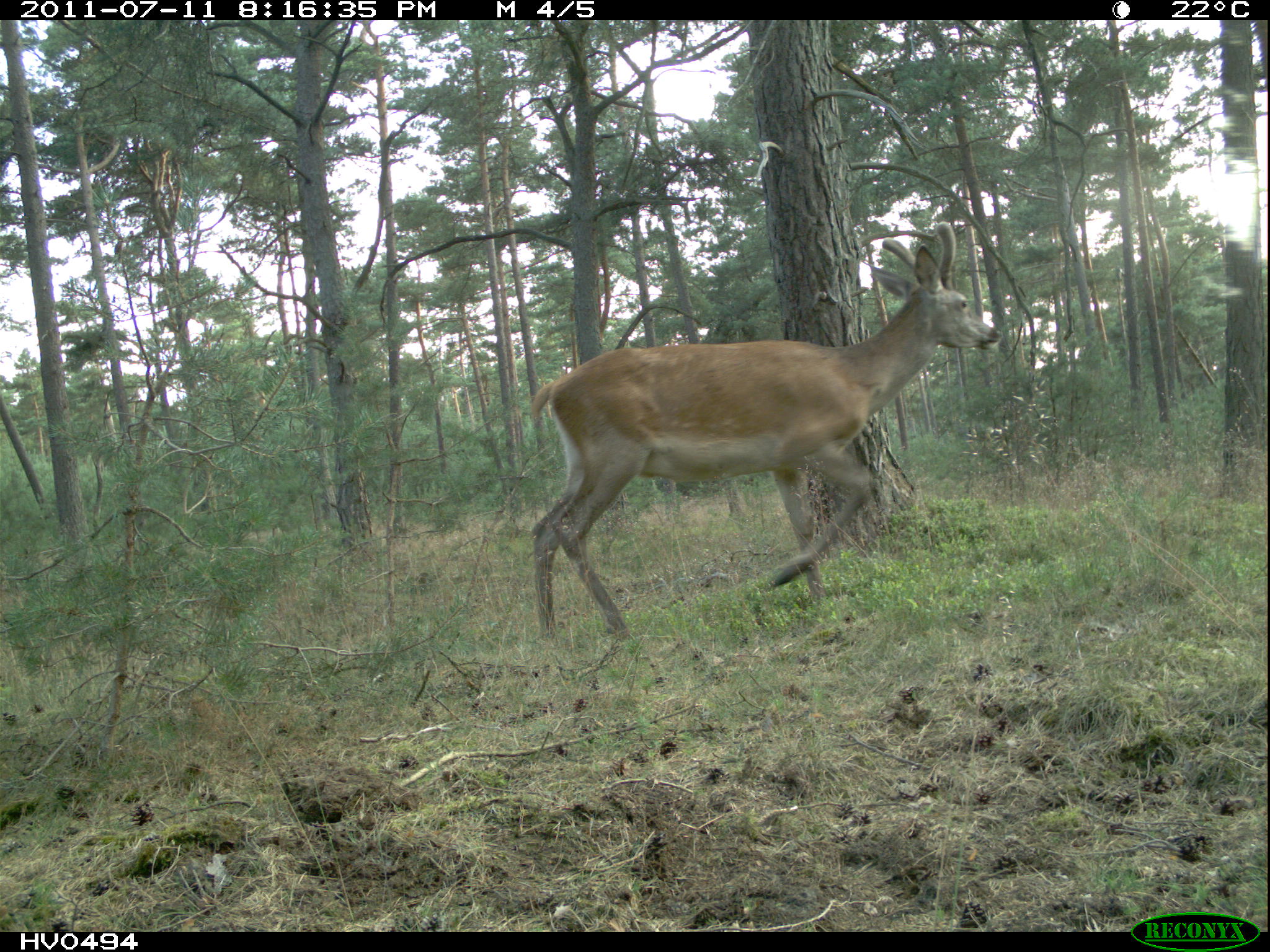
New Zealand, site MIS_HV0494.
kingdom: Animalia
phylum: Chordata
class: Mammalia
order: Artiodactyla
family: Cervidae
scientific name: Cervidae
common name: deer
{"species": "deer (Cervidae)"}